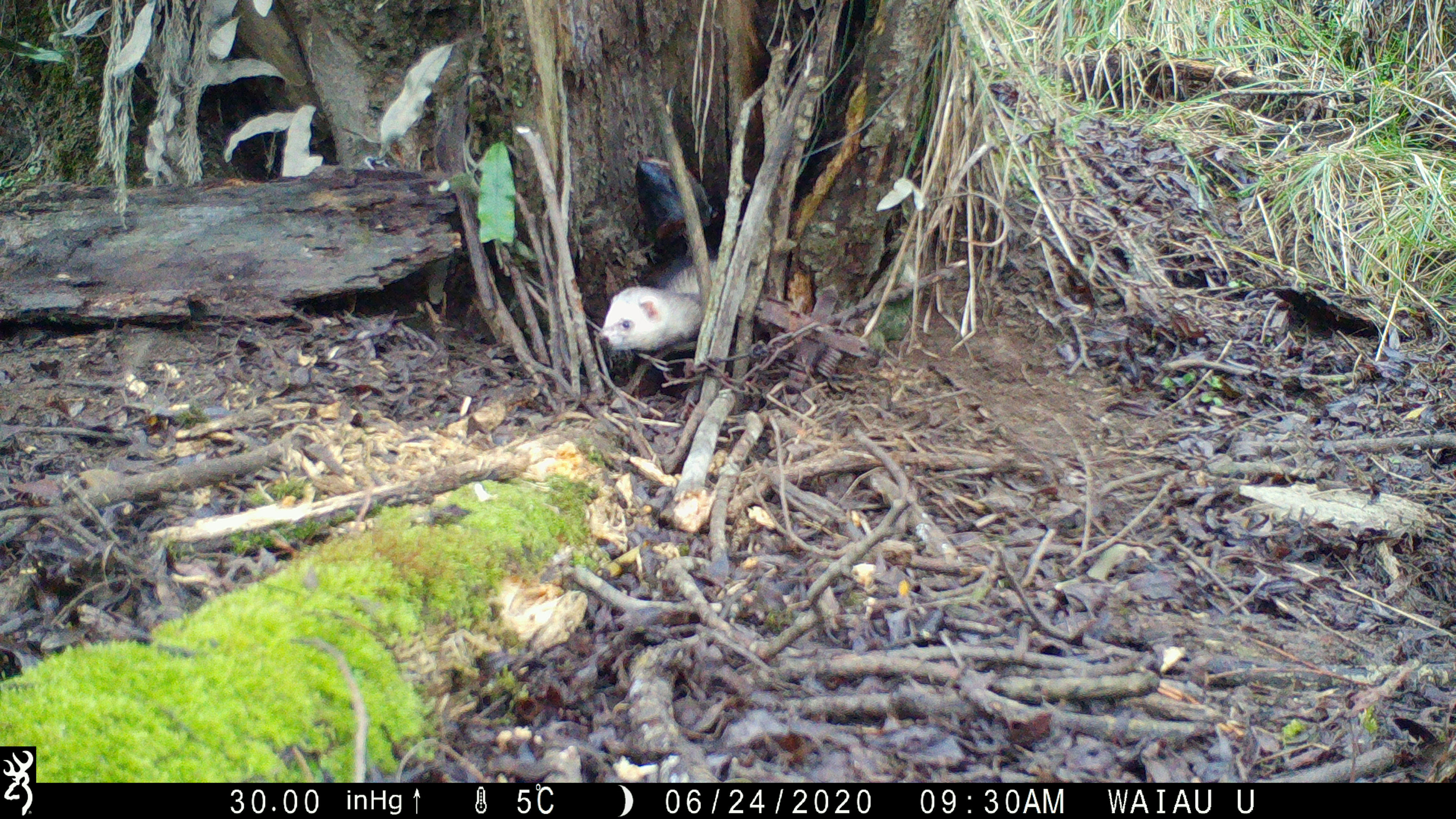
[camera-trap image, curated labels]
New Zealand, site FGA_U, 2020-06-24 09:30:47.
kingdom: Animalia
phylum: Chordata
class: Mammalia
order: Carnivora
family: Mustelidae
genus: Mustela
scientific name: Mustela furo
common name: ferret